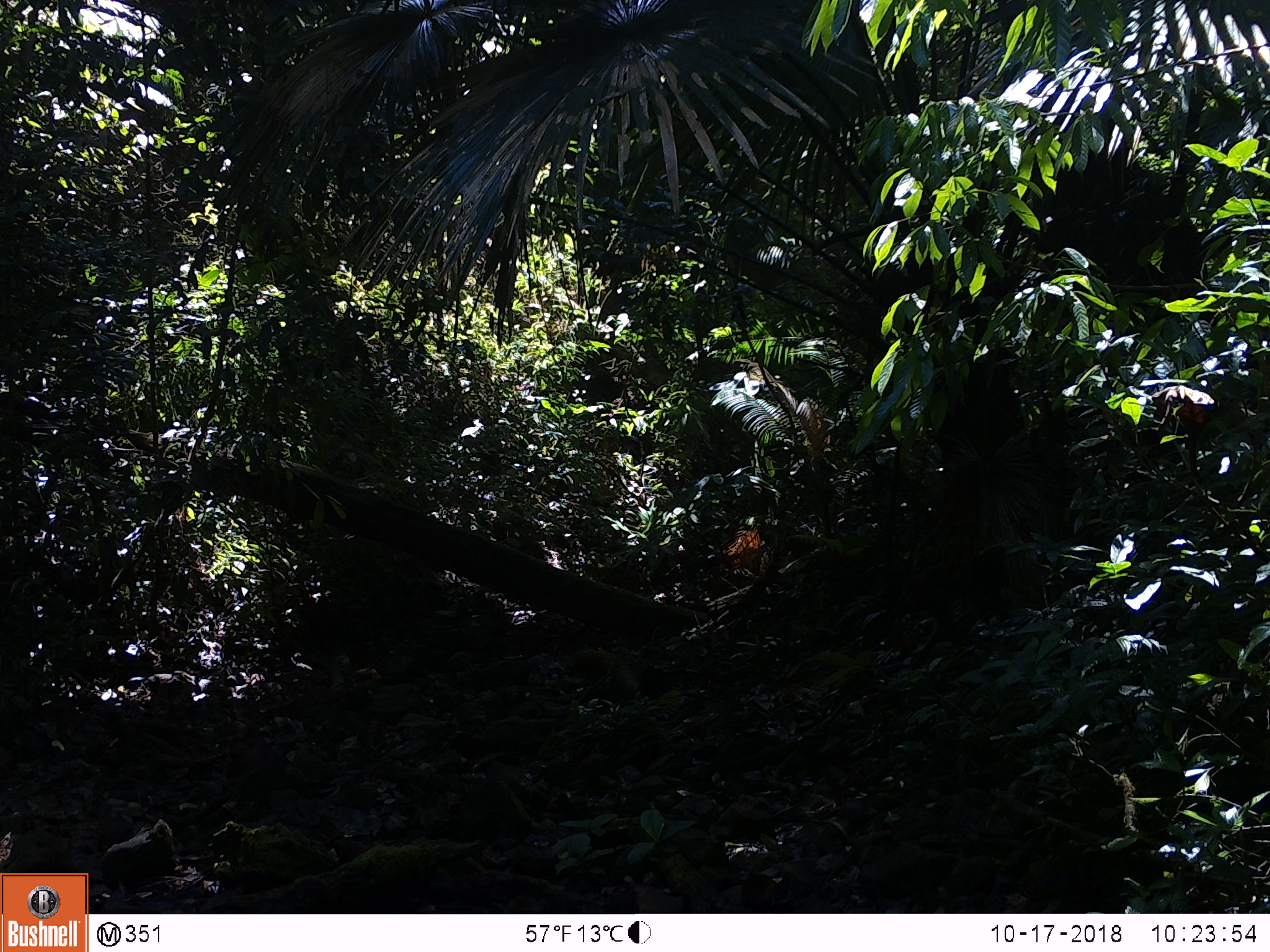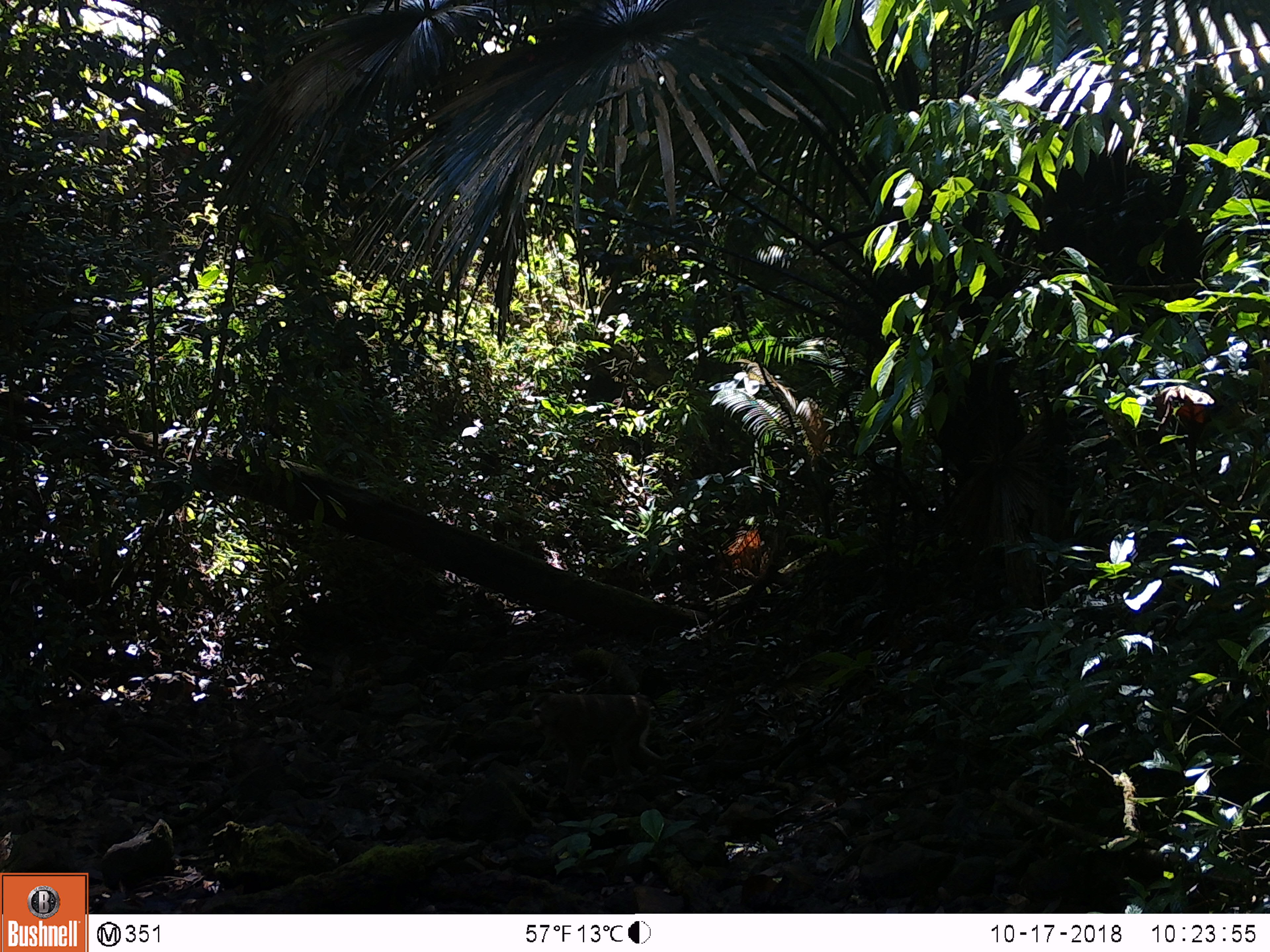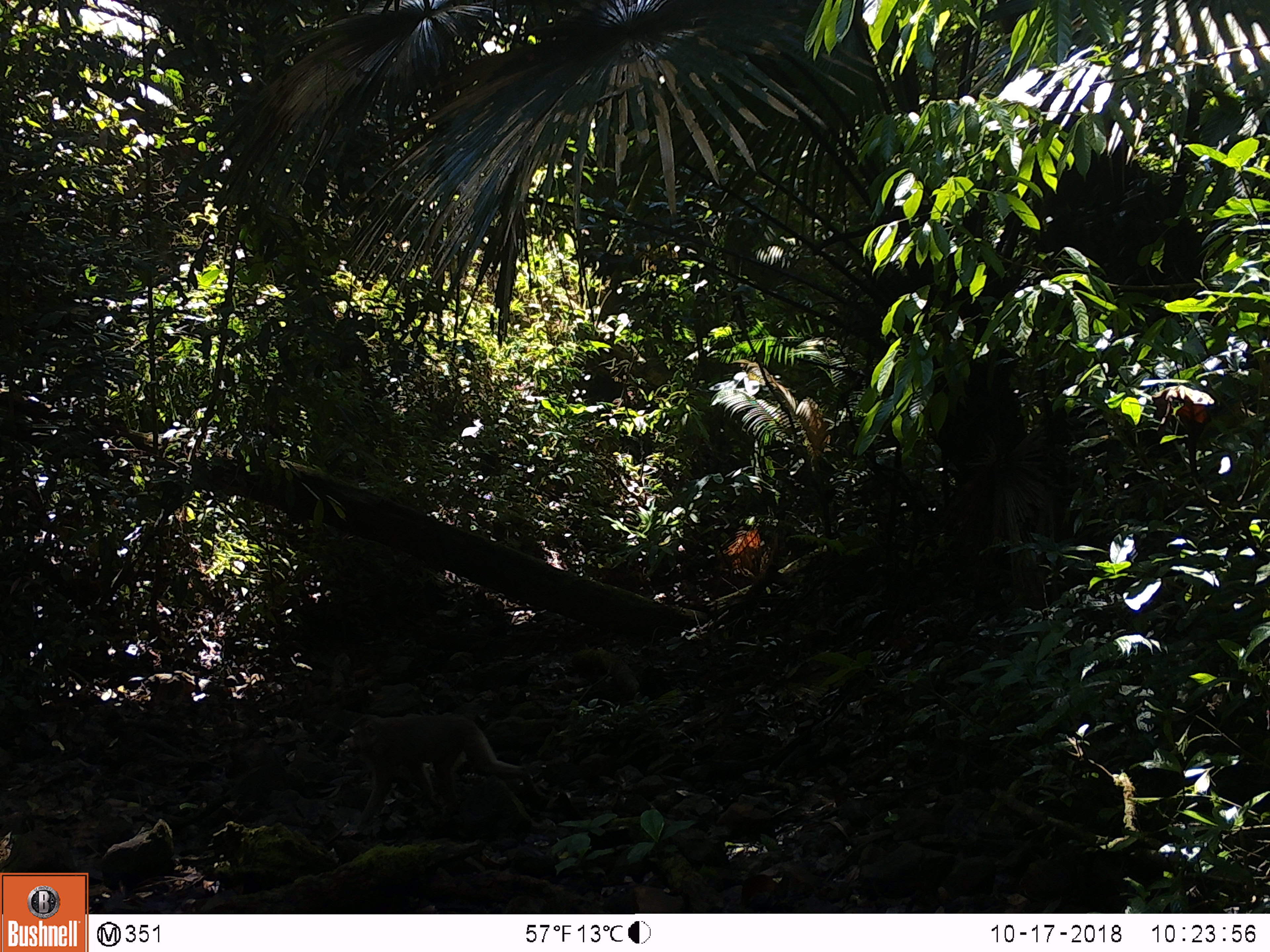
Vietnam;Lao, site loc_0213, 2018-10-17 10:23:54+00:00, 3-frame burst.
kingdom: Animalia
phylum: Chordata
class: Mammalia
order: Primates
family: Cercopithecidae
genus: Macaca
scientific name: Macaca nemestrina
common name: pig-tailed macaque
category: pig tailed macaque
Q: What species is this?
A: Pig tailed macaque (pig-tailed macaque) (Macaca nemestrina).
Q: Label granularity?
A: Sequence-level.